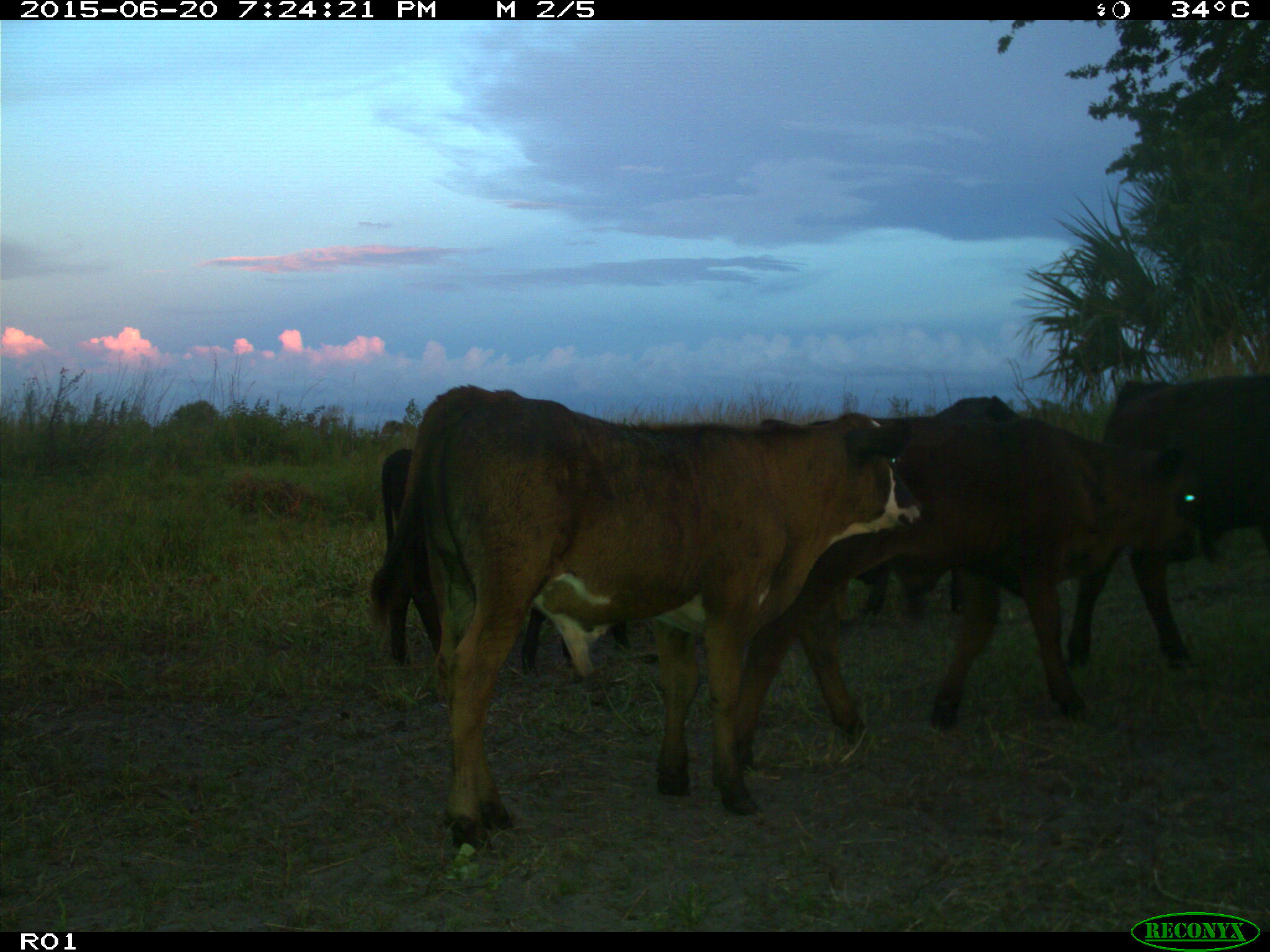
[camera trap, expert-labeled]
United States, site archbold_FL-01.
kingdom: Animalia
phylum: Chordata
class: Mammalia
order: Artiodactyla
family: Bovidae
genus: Bos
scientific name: Bos taurus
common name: domestic cow